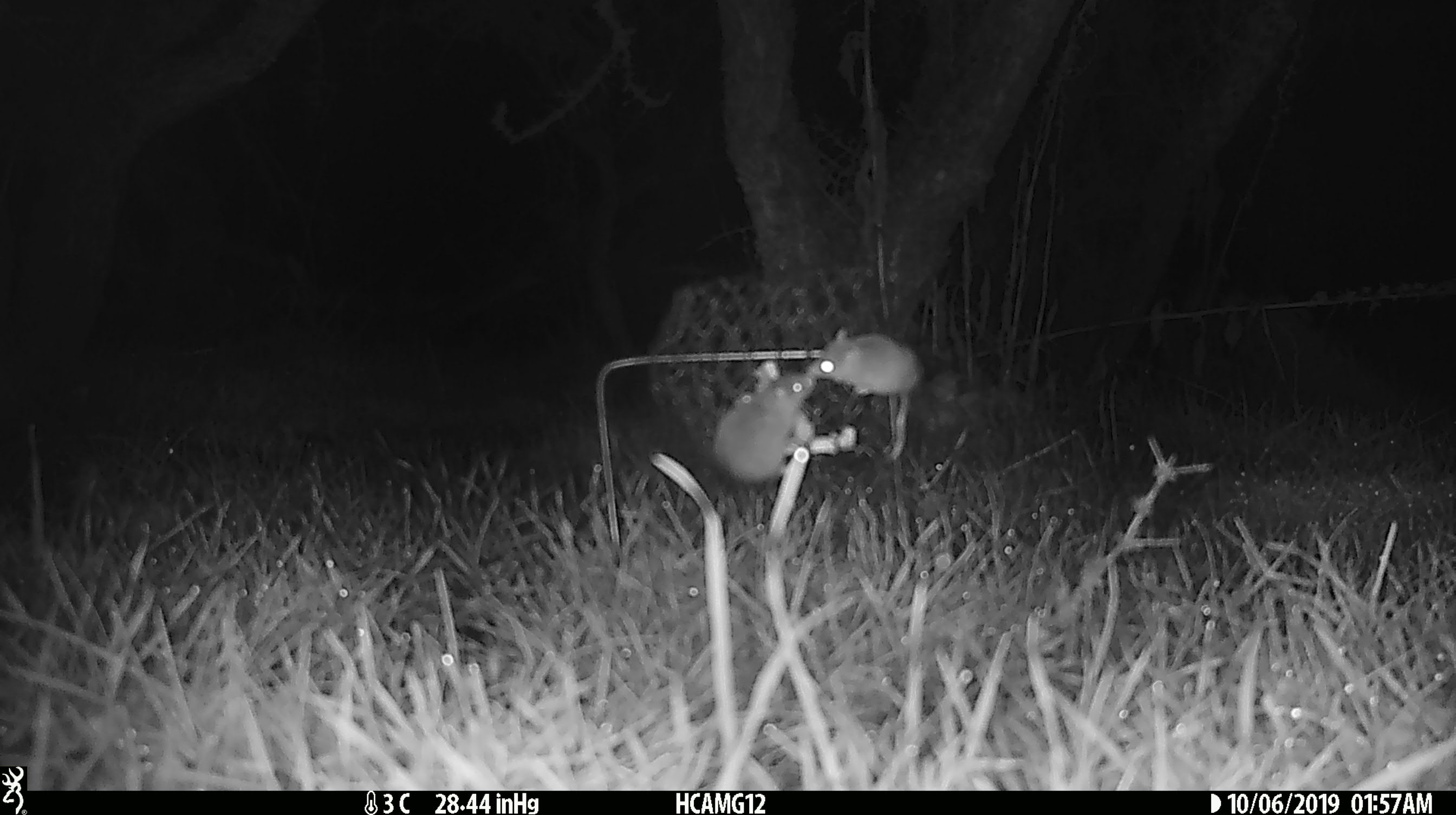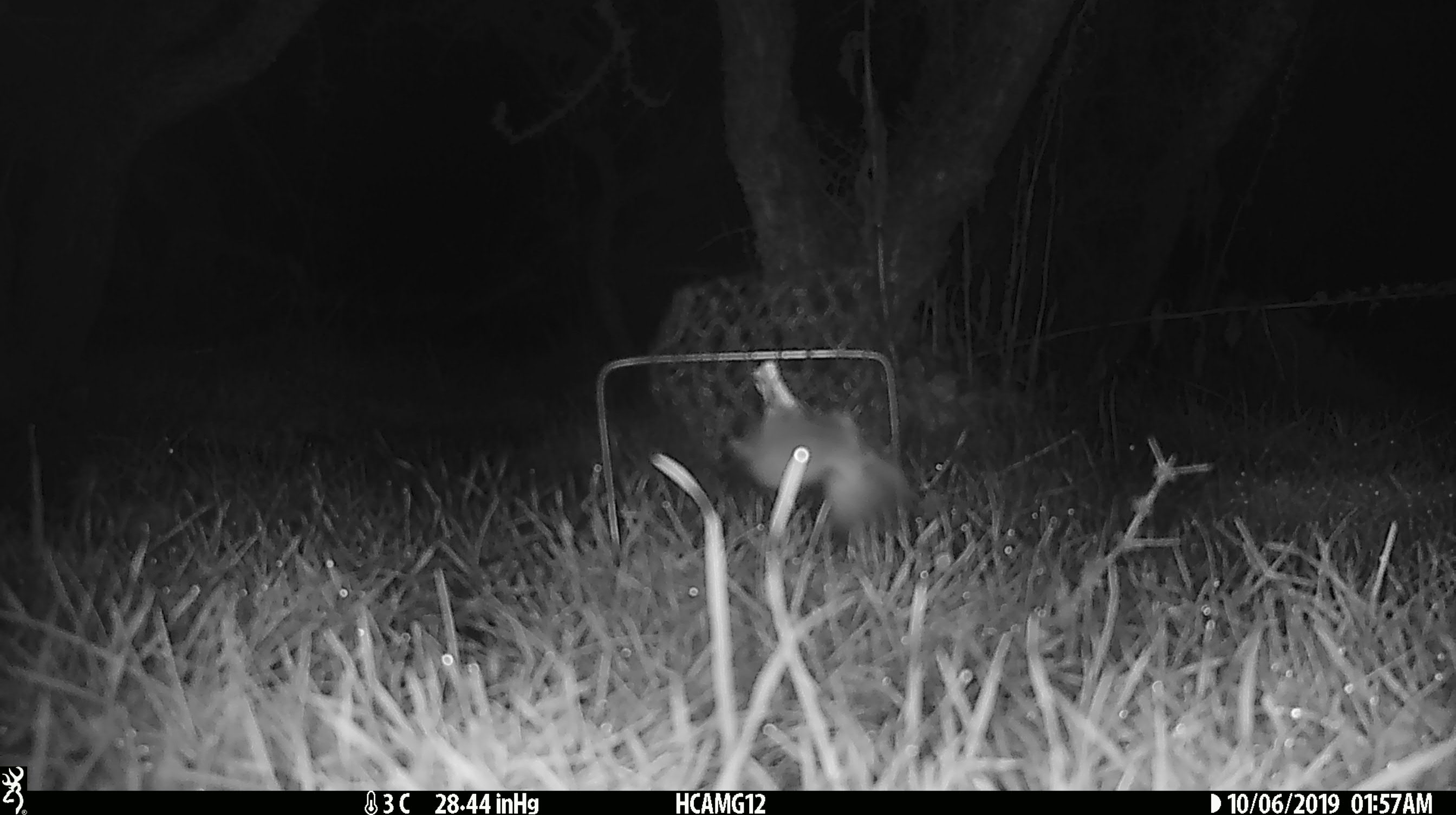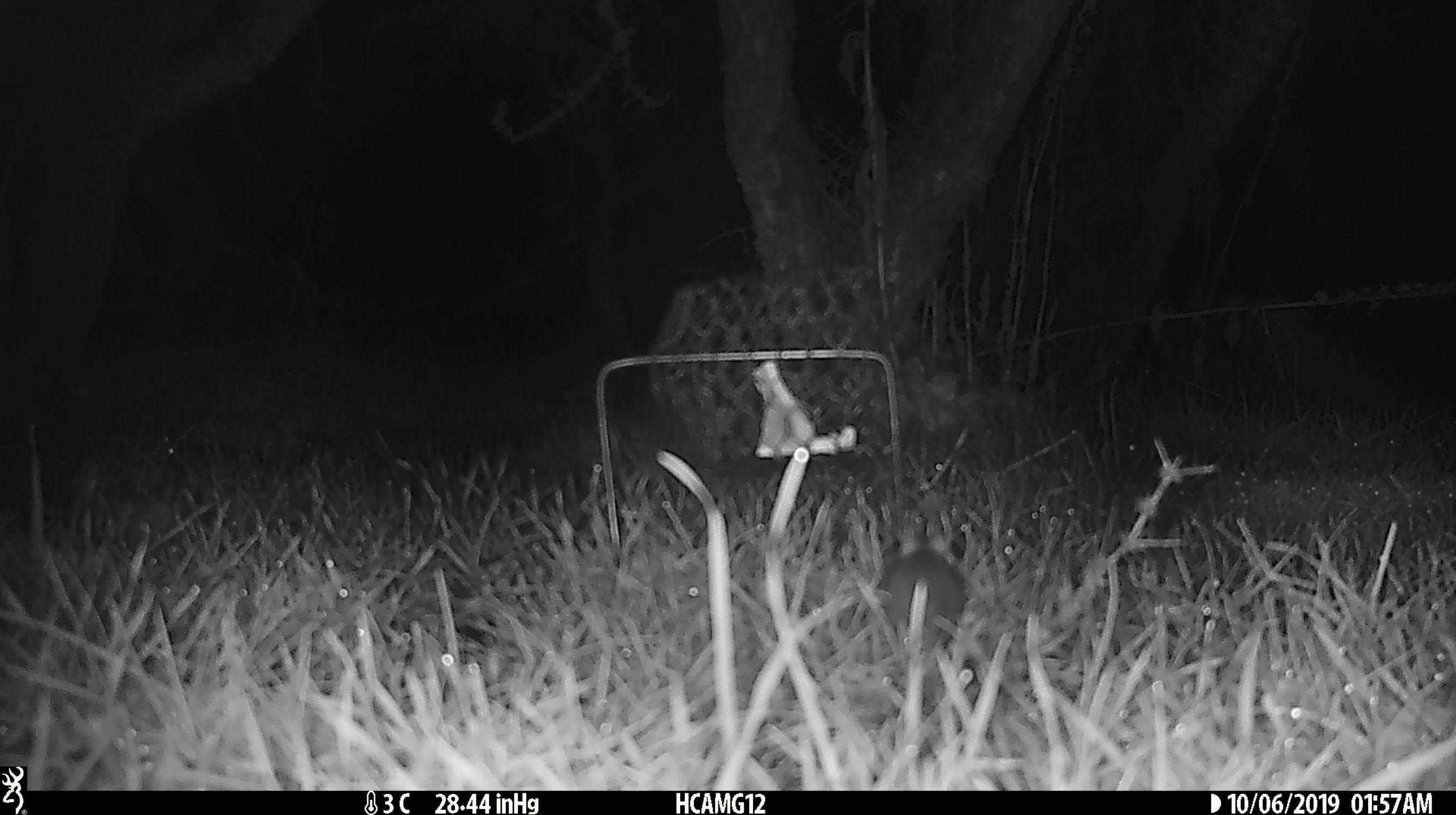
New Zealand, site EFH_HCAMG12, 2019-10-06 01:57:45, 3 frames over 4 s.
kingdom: Animalia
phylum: Chordata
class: Mammalia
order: Rodentia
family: Muridae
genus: Mus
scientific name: Mus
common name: mouse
Mouse (Mus).